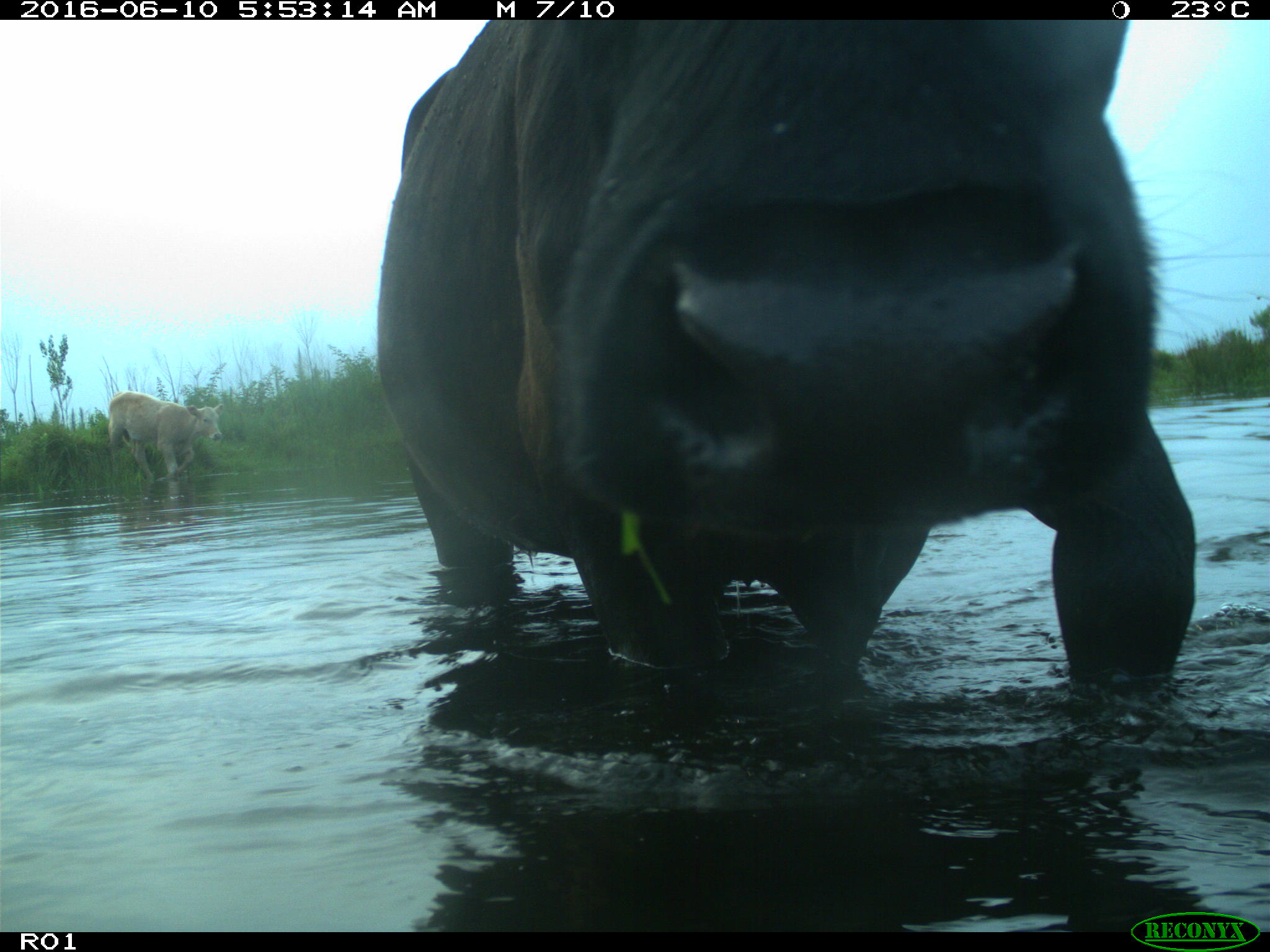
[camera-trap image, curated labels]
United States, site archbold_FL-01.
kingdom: Animalia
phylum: Chordata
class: Mammalia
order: Artiodactyla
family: Bovidae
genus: Bos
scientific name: Bos taurus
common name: domestic cow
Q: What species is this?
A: Bos taurus (domestic cow).